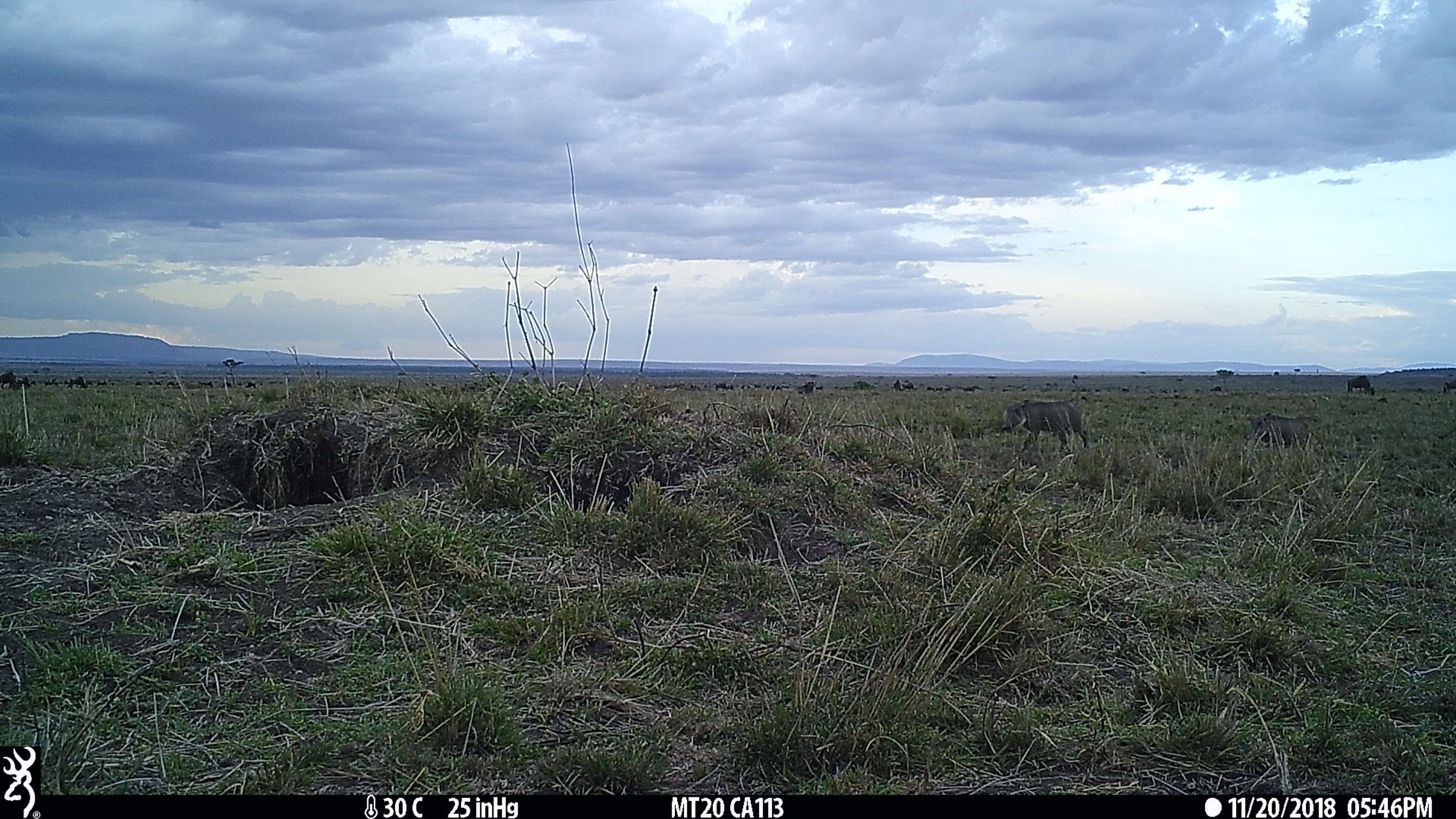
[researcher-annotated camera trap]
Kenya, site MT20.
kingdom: Animalia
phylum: Chordata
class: Mammalia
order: Artiodactyla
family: Suidae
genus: Phacochoerus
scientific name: Phacochoerus africanus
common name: common warthog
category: warthog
Warthog (common warthog) (Phacochoerus africanus).